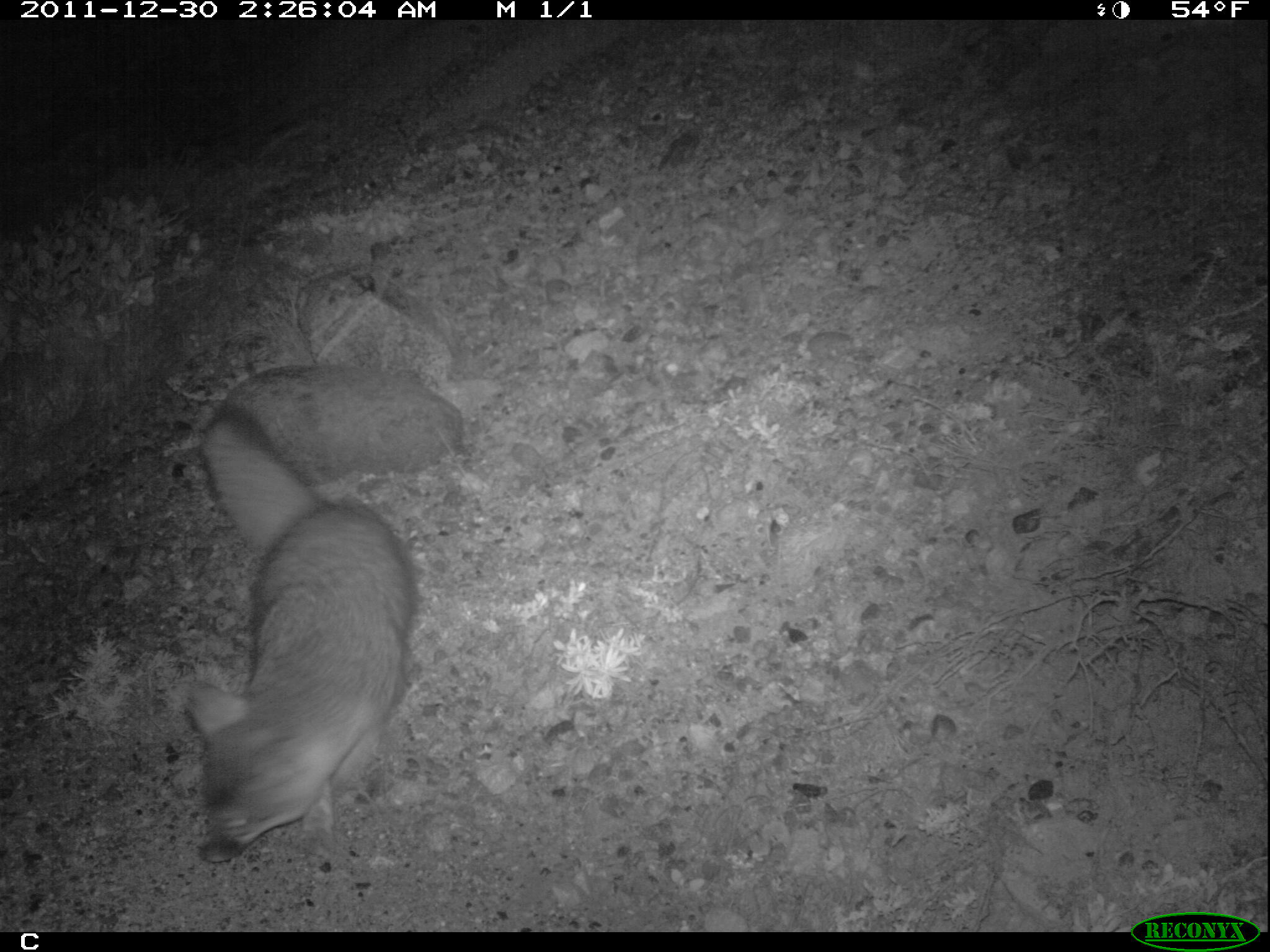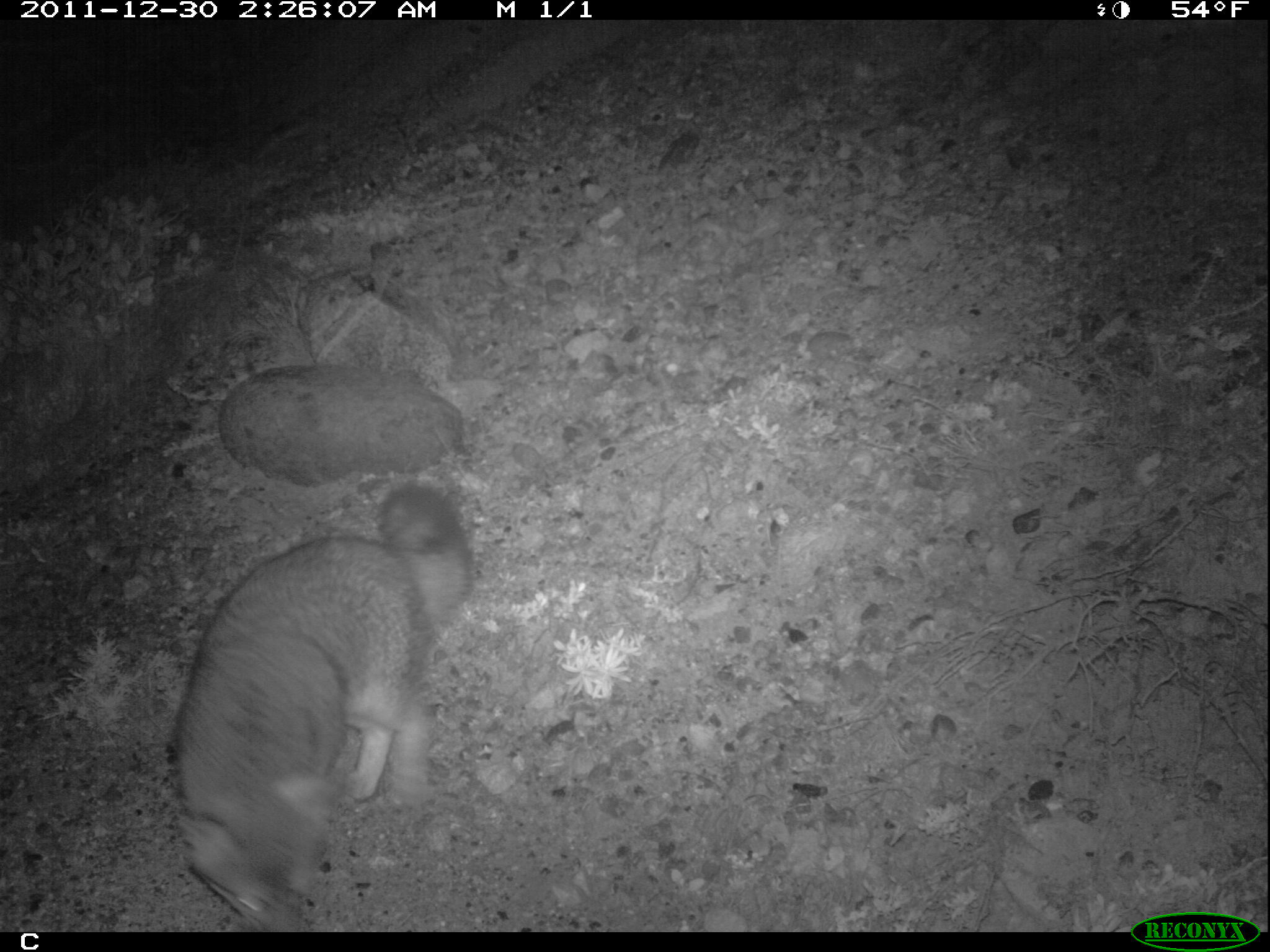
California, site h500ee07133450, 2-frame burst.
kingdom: Animalia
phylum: Chordata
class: Mammalia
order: Carnivora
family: Canidae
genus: Urocyon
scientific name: Urocyon littoralis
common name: island fox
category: fox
Fox (island fox) (Urocyon littoralis).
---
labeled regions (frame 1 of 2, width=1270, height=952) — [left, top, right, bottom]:
fox: [179, 403, 418, 866]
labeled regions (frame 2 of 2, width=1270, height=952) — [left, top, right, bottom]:
fox: [174, 481, 474, 925]